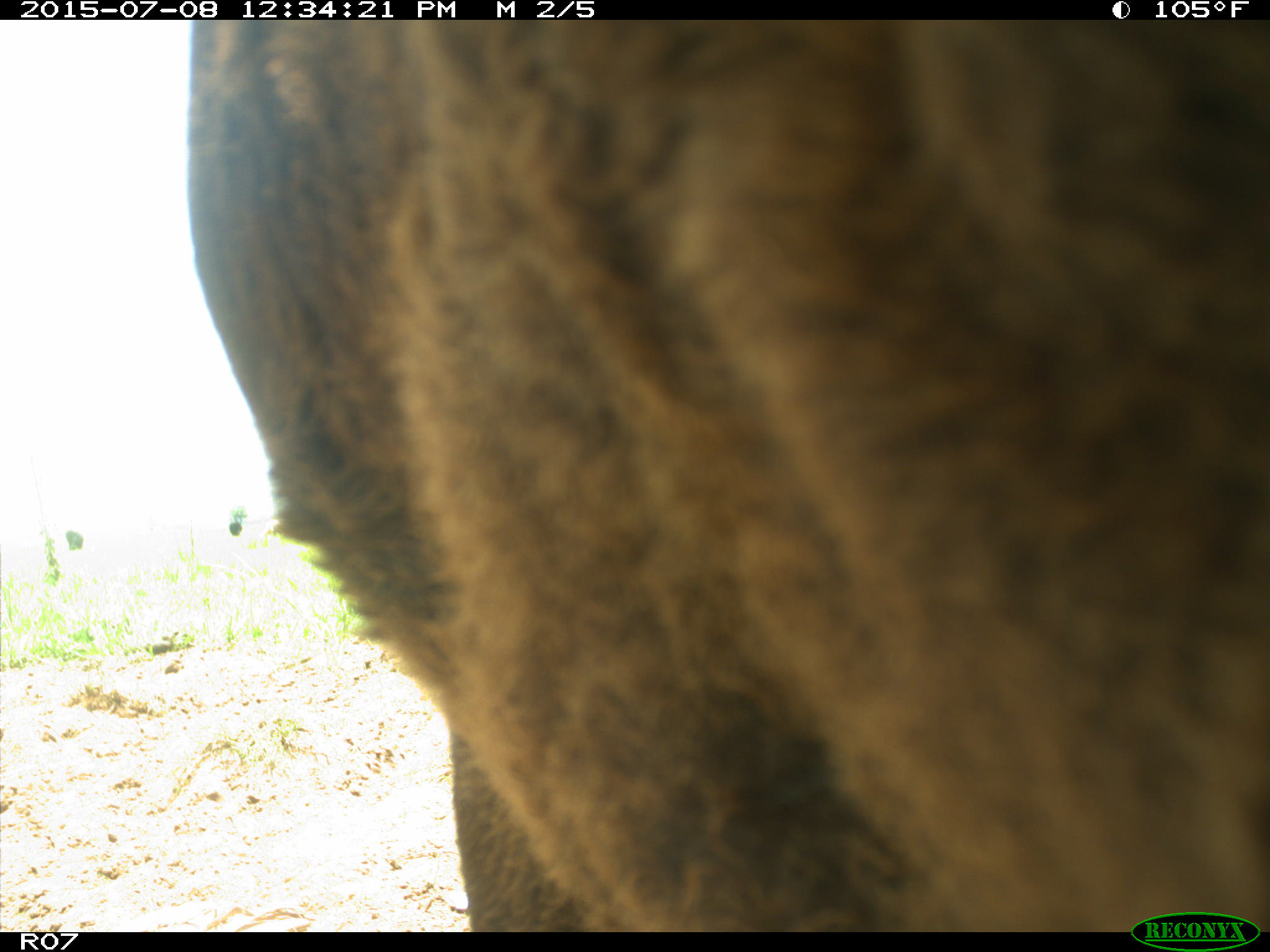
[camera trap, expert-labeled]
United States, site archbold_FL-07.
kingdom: Animalia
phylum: Chordata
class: Mammalia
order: Artiodactyla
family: Bovidae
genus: Bos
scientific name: Bos taurus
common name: domestic cow